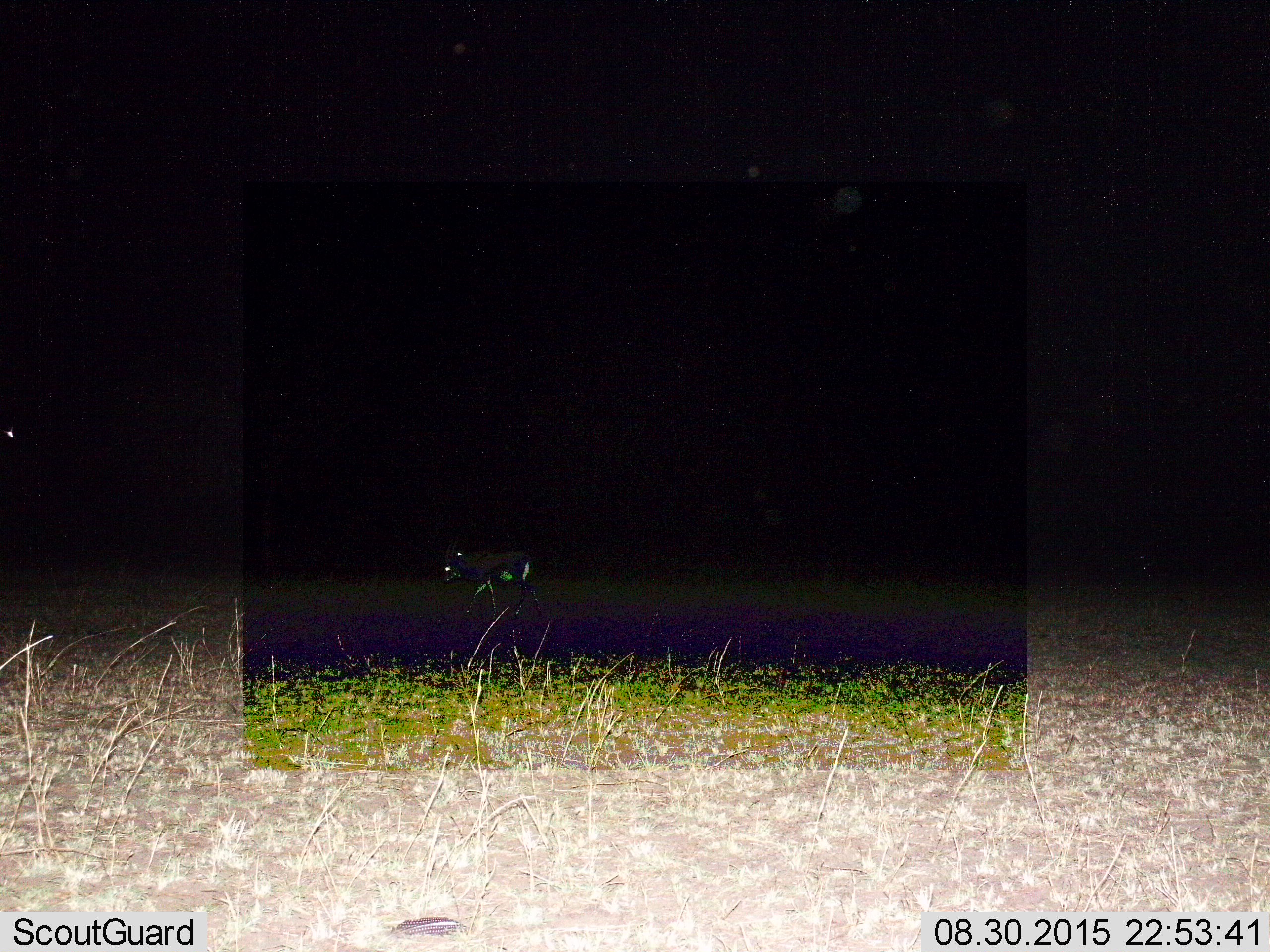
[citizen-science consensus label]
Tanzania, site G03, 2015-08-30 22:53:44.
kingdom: Animalia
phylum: Chordata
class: Mammalia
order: Artiodactyla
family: Bovidae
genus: Eudorcas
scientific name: Eudorcas thomsonii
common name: thomson's gazelle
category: gazellethomsons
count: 1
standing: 0%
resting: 0%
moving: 100%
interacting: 0%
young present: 0%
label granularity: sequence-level